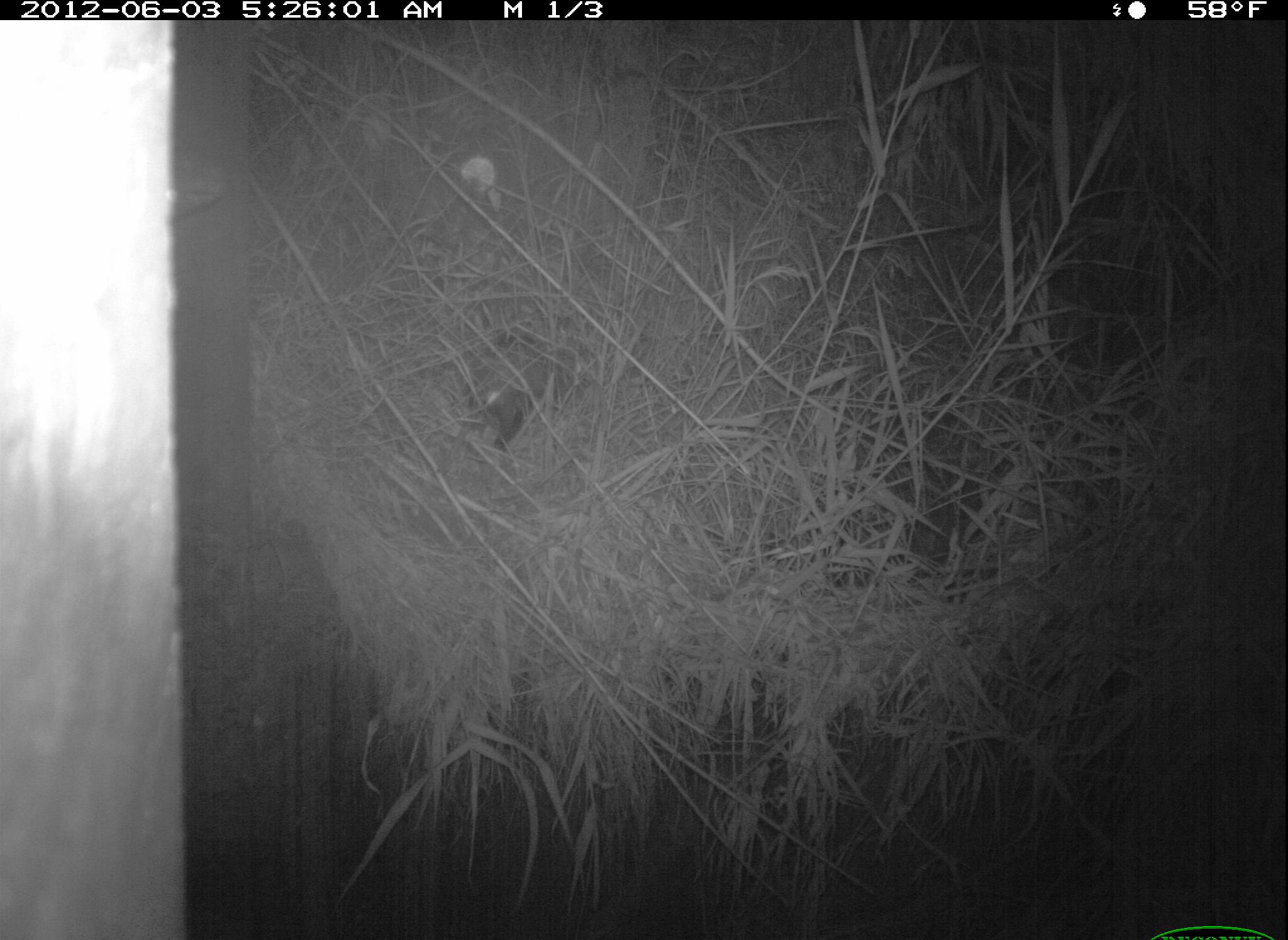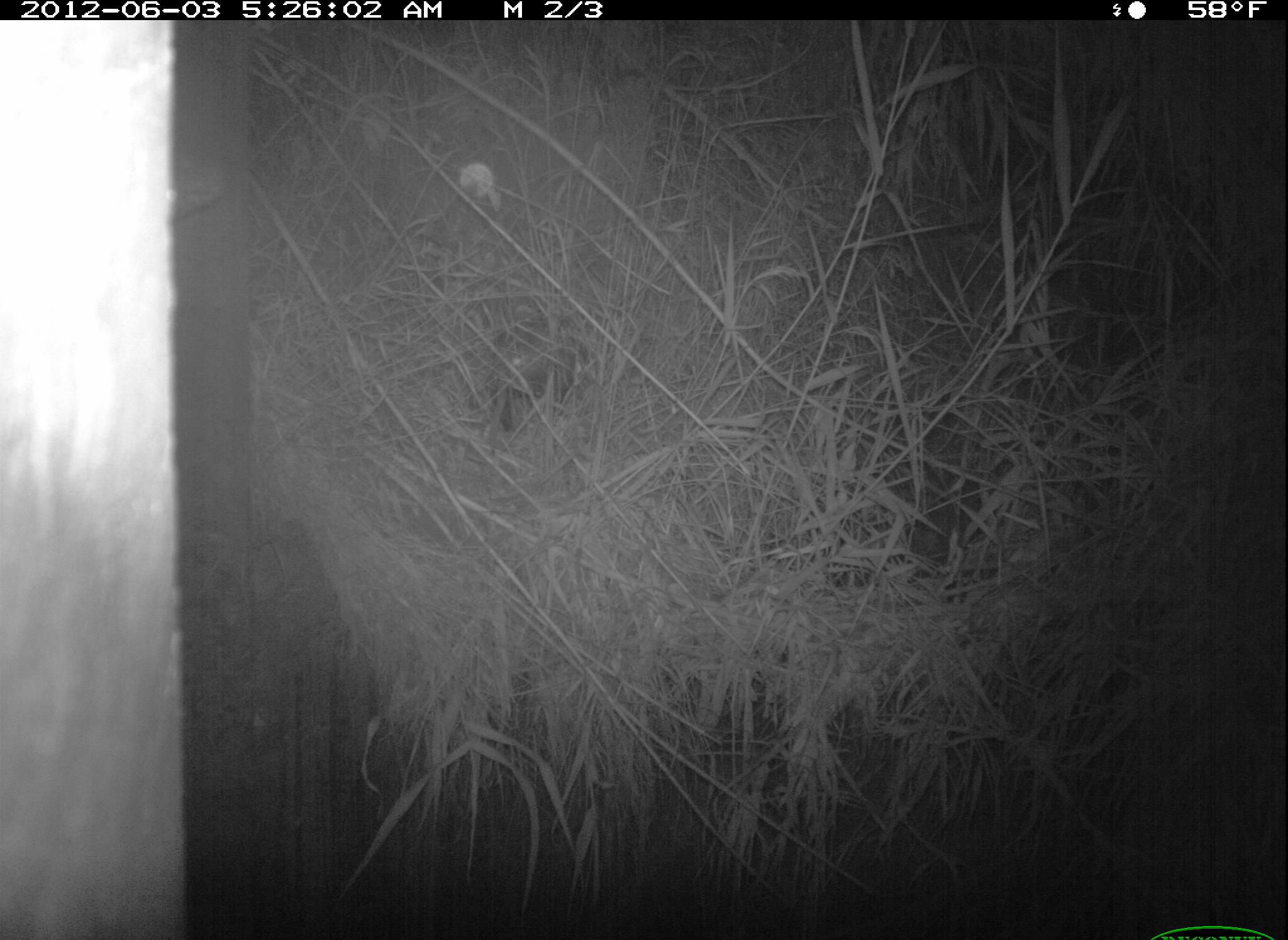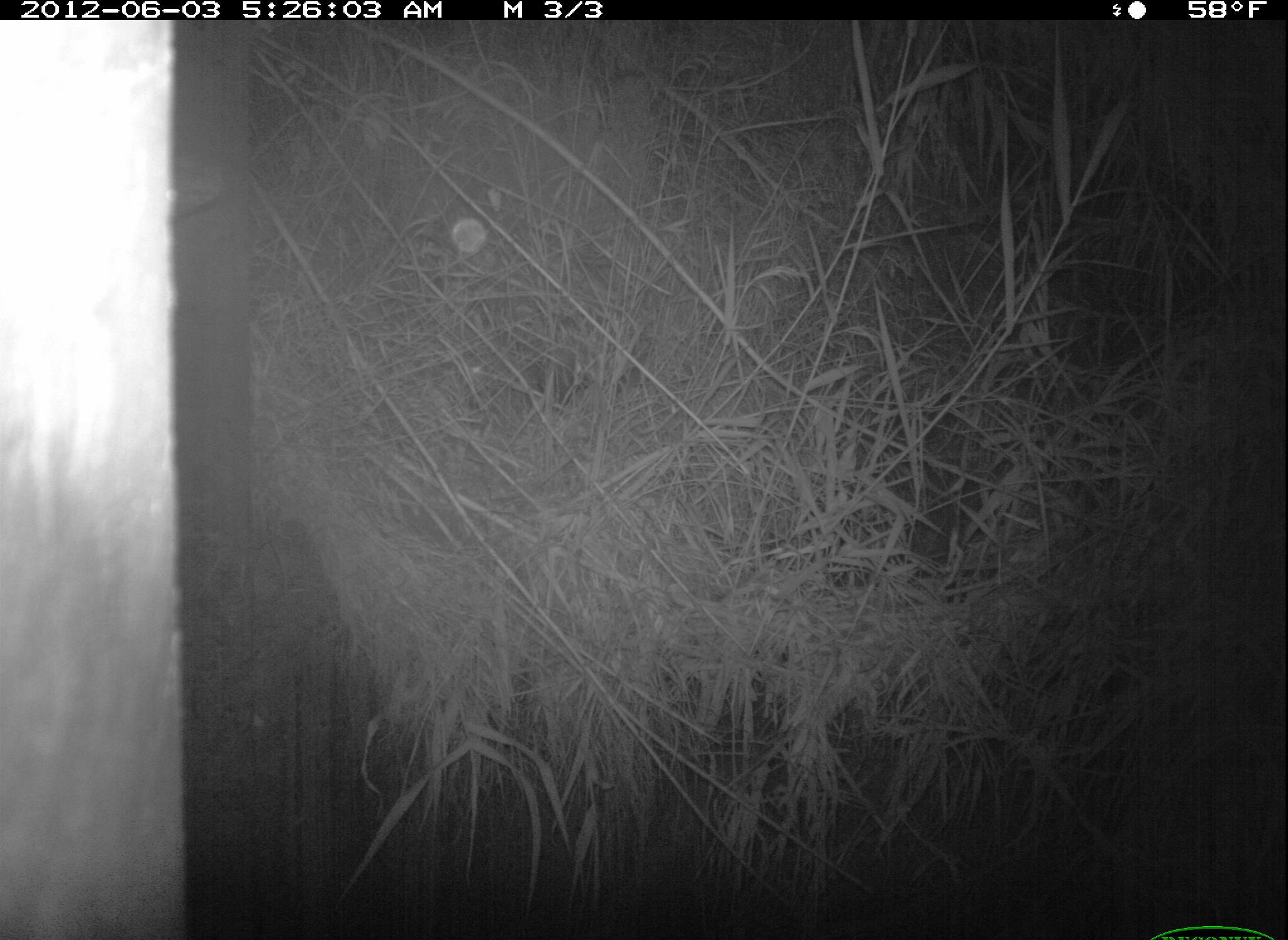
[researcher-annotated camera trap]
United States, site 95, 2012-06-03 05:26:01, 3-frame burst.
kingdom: Animalia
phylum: Chordata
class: Mammalia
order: Didelphimorphia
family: Didelphidae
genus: Didelphis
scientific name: Didelphis virginiana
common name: virginia opossum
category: opossum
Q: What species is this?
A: Opossum (virginia opossum) (Didelphis virginiana).